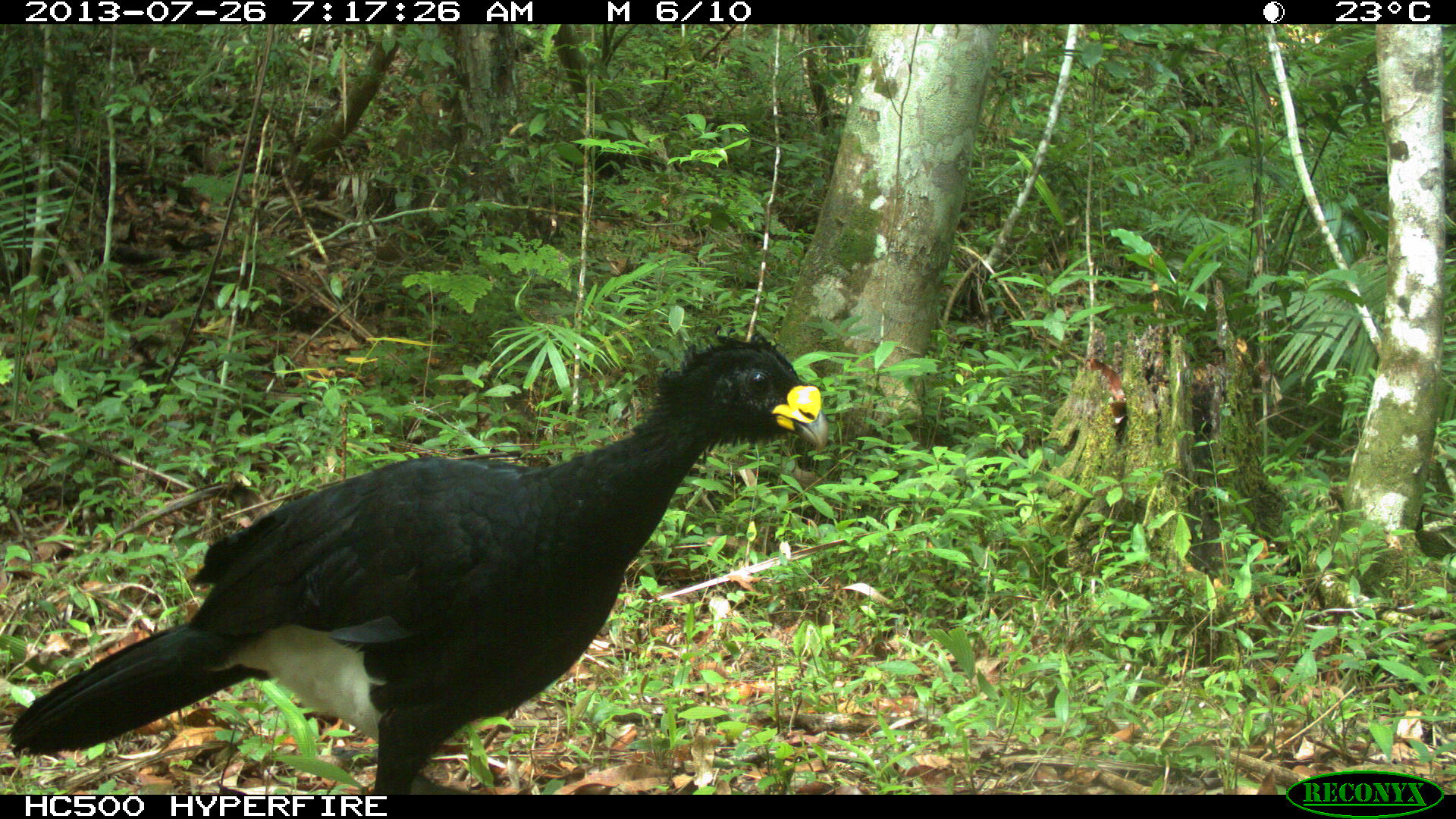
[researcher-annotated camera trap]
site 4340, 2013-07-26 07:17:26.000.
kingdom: Animalia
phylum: Chordata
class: Aves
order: Galliformes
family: Cracidae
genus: Crax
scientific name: Crax rubra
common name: great curassow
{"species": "Crax rubra (great curassow)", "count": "1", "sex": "male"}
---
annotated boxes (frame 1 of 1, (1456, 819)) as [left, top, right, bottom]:
crax rubra: [4, 327, 831, 793]